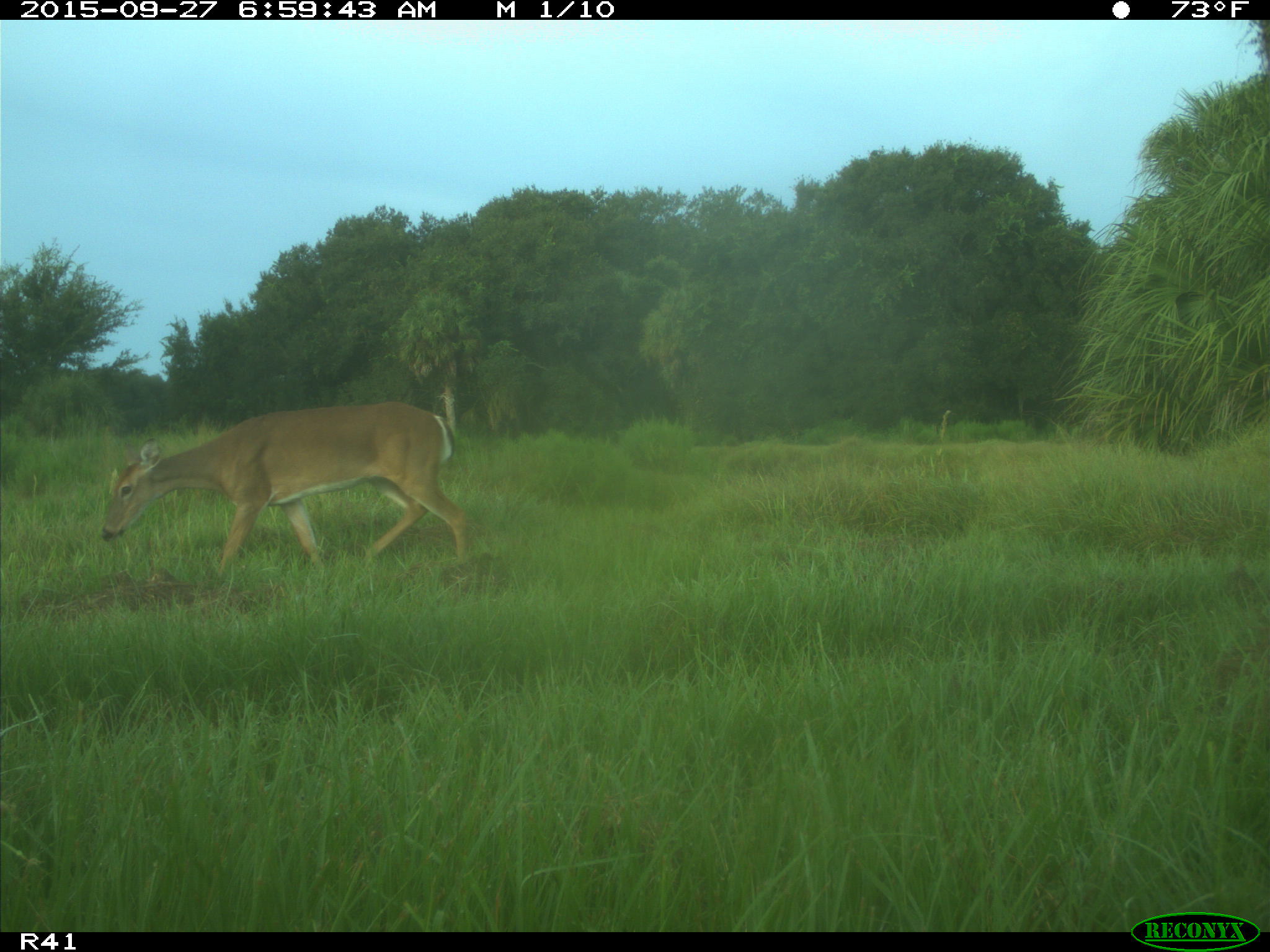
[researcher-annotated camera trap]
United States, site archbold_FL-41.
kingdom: Animalia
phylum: Chordata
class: Mammalia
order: Artiodactyla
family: Cervidae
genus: Odocoileus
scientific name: Odocoileus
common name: deer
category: unidentified deer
Unidentified deer (deer) (Odocoileus).